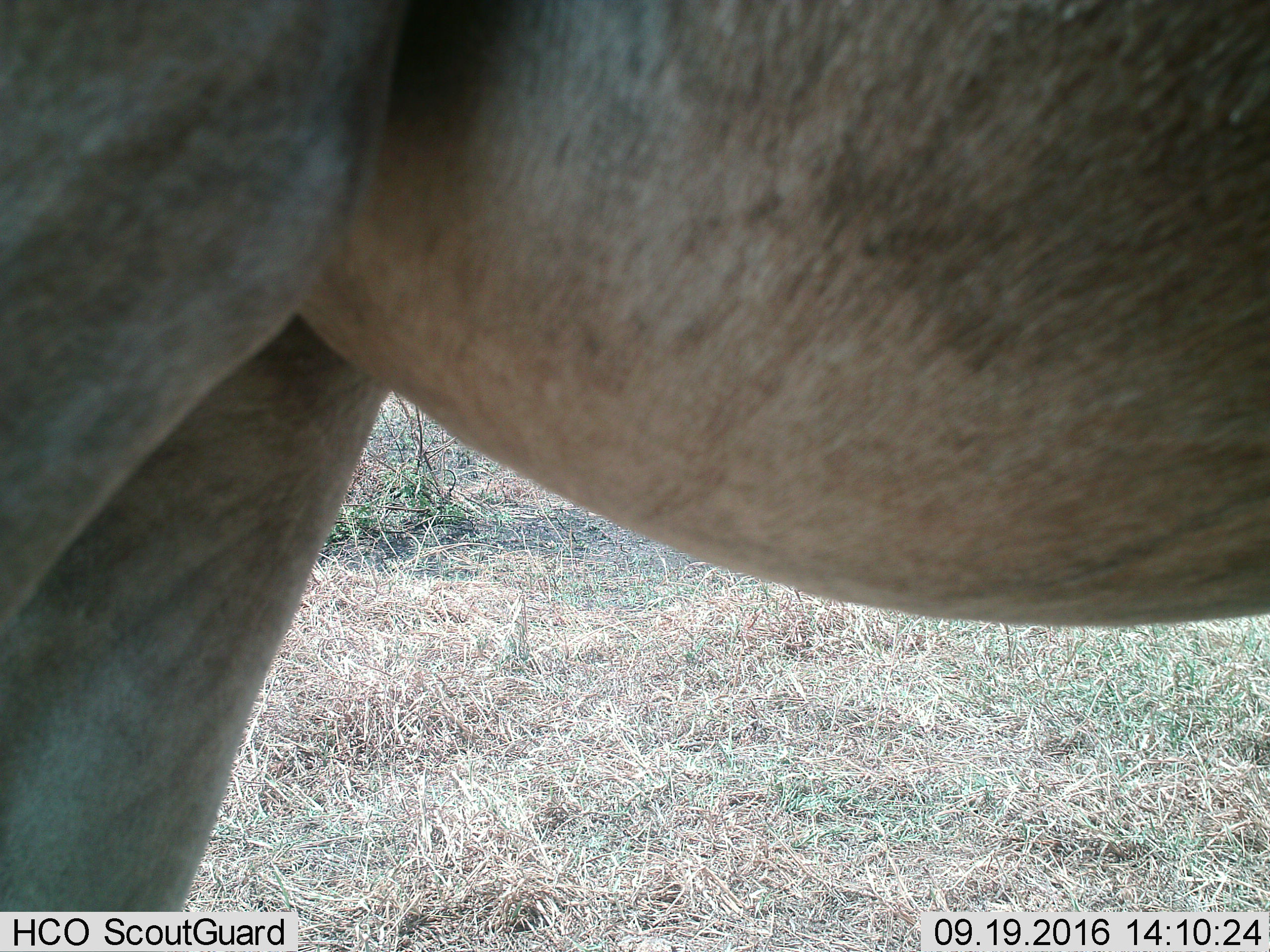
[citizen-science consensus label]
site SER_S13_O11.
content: unidentified animal